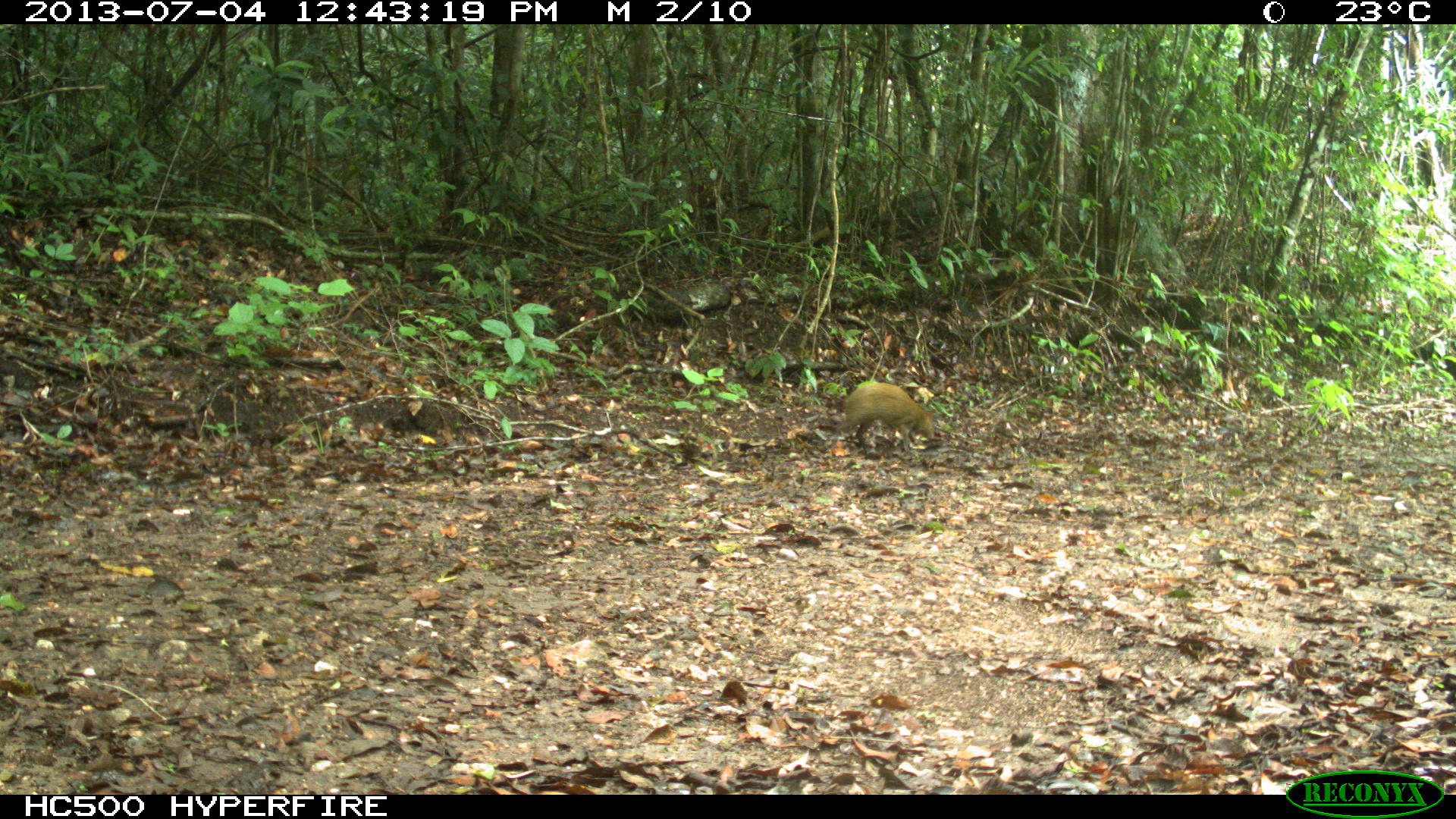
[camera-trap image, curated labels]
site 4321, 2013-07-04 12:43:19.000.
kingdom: Animalia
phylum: Chordata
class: Mammalia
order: Rodentia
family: Dasyproctidae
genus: Dasyprocta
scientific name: Dasyprocta punctata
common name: central american agouti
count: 1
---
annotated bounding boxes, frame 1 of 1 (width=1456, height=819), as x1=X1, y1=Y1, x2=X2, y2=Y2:
dasyprocta punctata: x1=829, y1=381, x2=935, y2=453